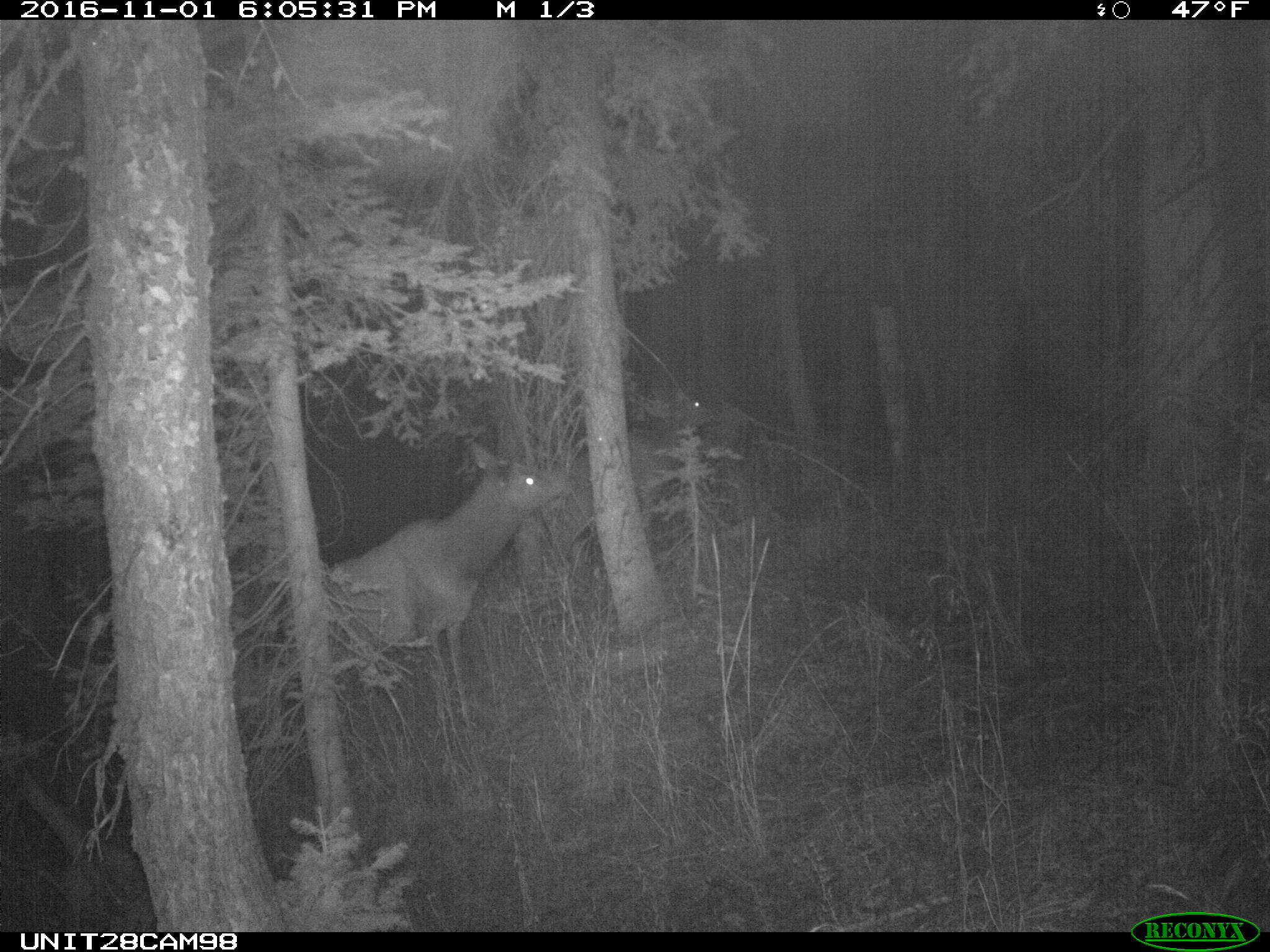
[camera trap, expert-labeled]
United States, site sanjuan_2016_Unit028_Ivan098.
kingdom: Animalia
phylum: Chordata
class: Mammalia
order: Artiodactyla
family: Cervidae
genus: Cervus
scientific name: Cervus elaphus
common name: red deer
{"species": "Cervus elaphus (red deer)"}